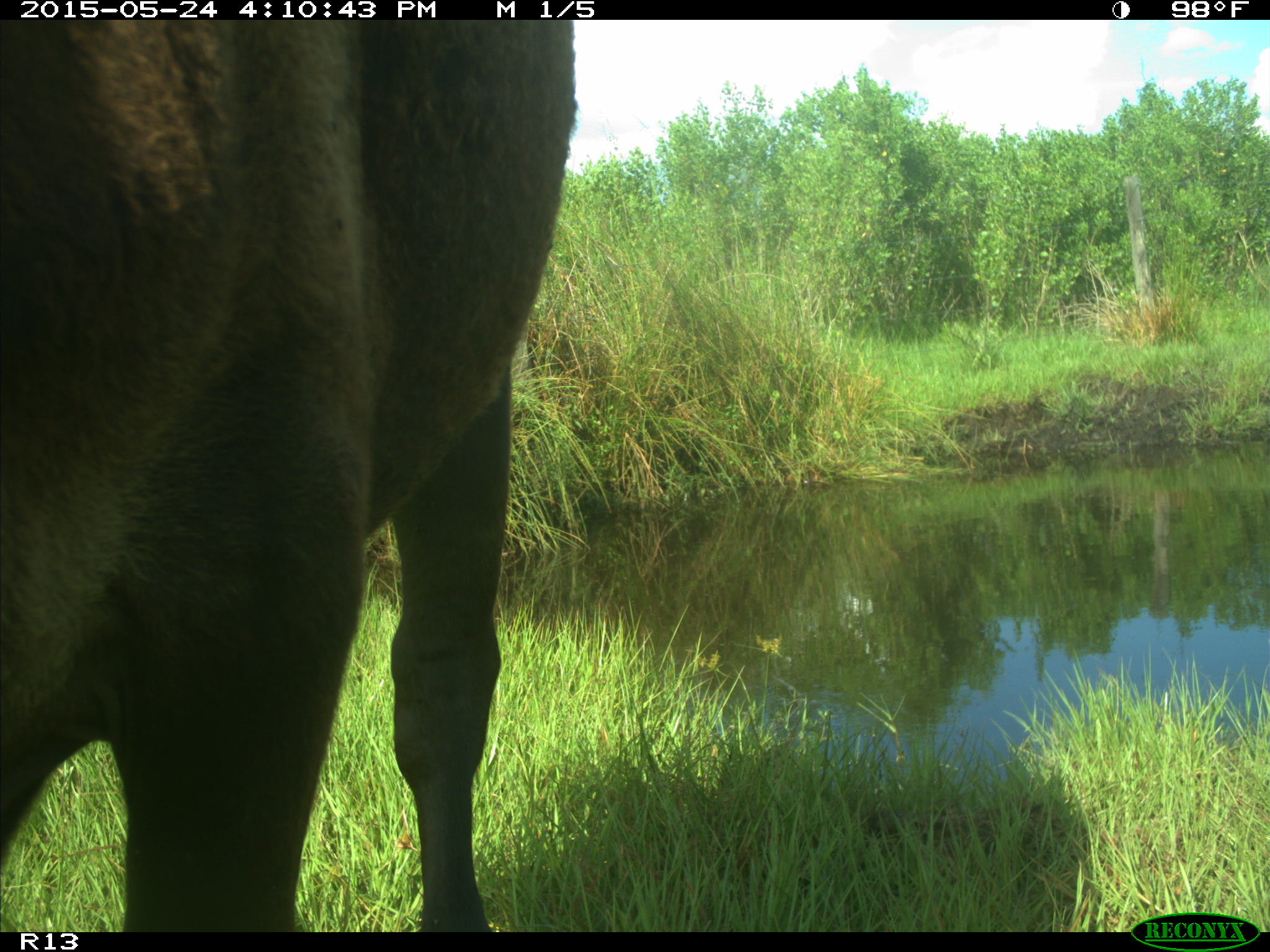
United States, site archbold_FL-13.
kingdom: Animalia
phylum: Chordata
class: Mammalia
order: Artiodactyla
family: Bovidae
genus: Bos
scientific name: Bos taurus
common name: domestic cow